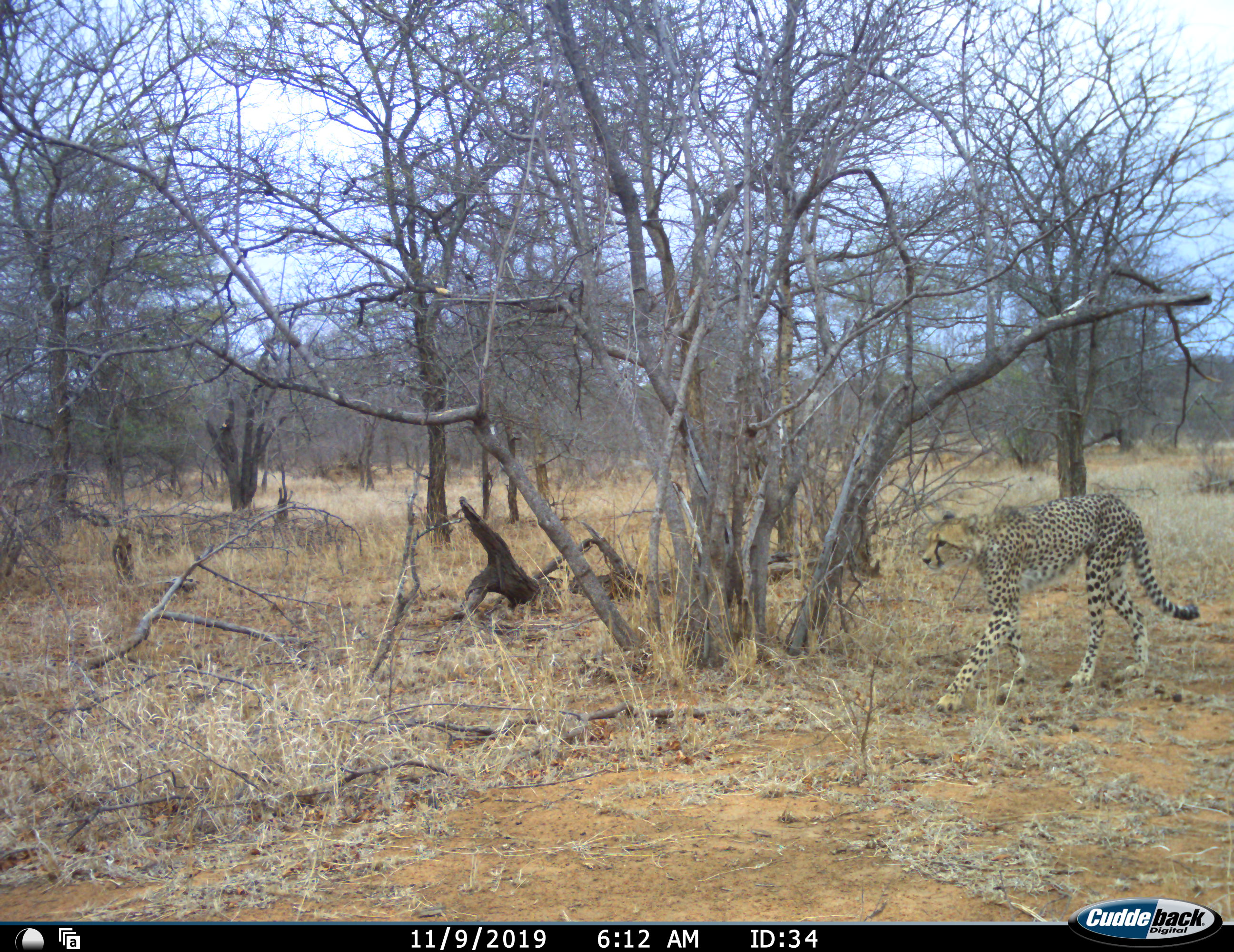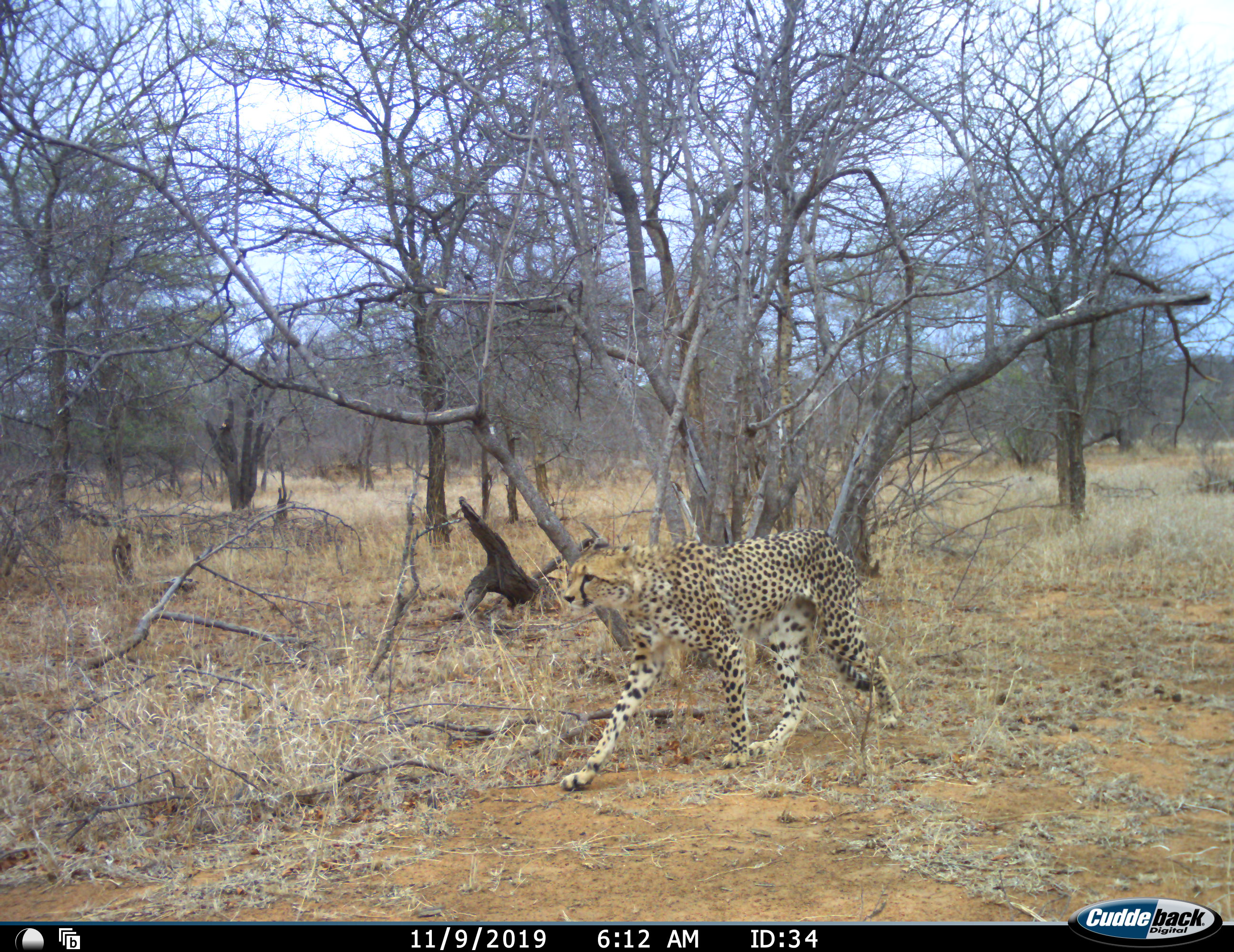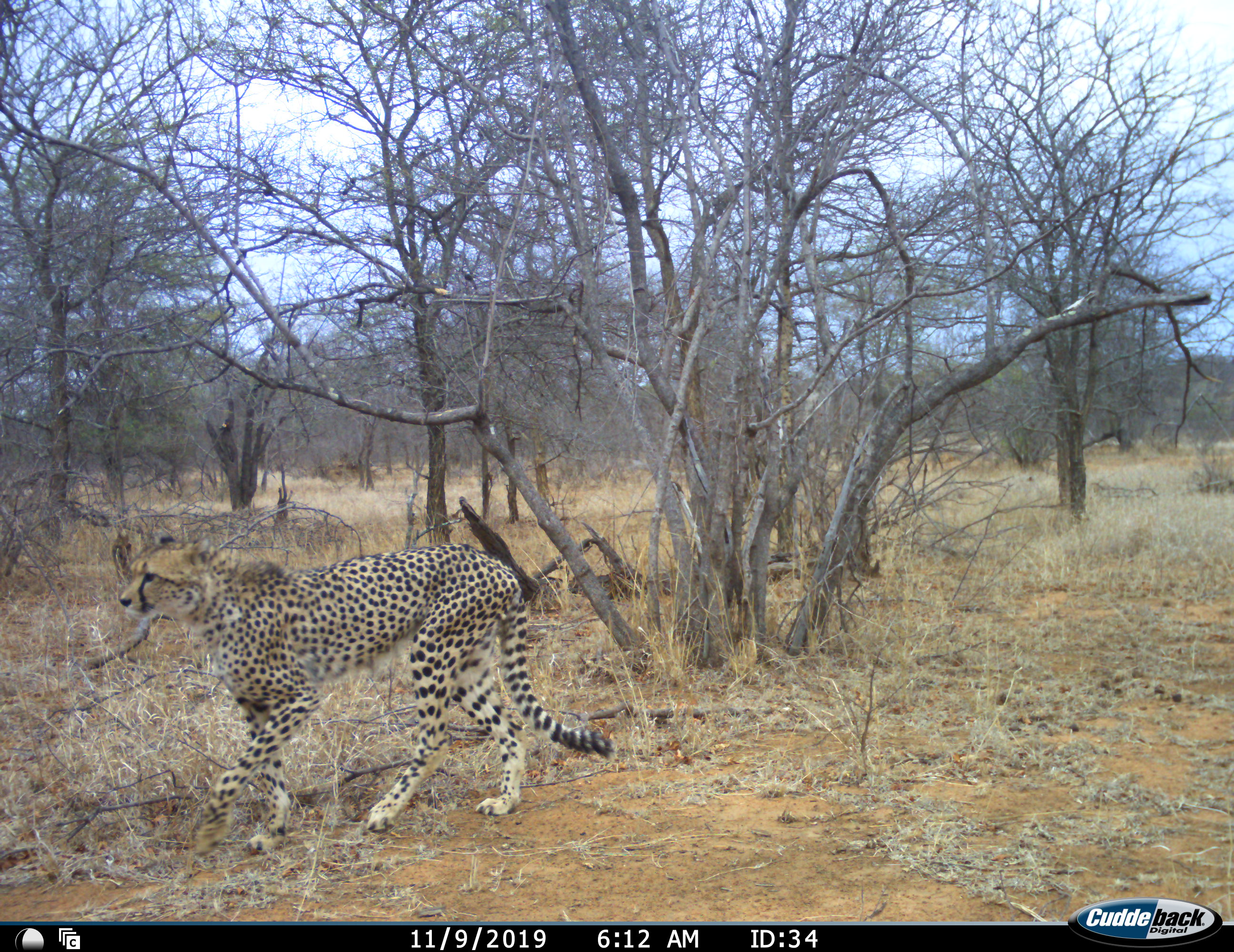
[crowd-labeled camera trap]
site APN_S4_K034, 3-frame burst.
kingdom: Animalia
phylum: Chordata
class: Mammalia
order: Carnivora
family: Felidae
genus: Acinonyx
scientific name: Acinonyx jubatus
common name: cheetah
Cheetah (Acinonyx jubatus), count 1. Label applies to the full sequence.